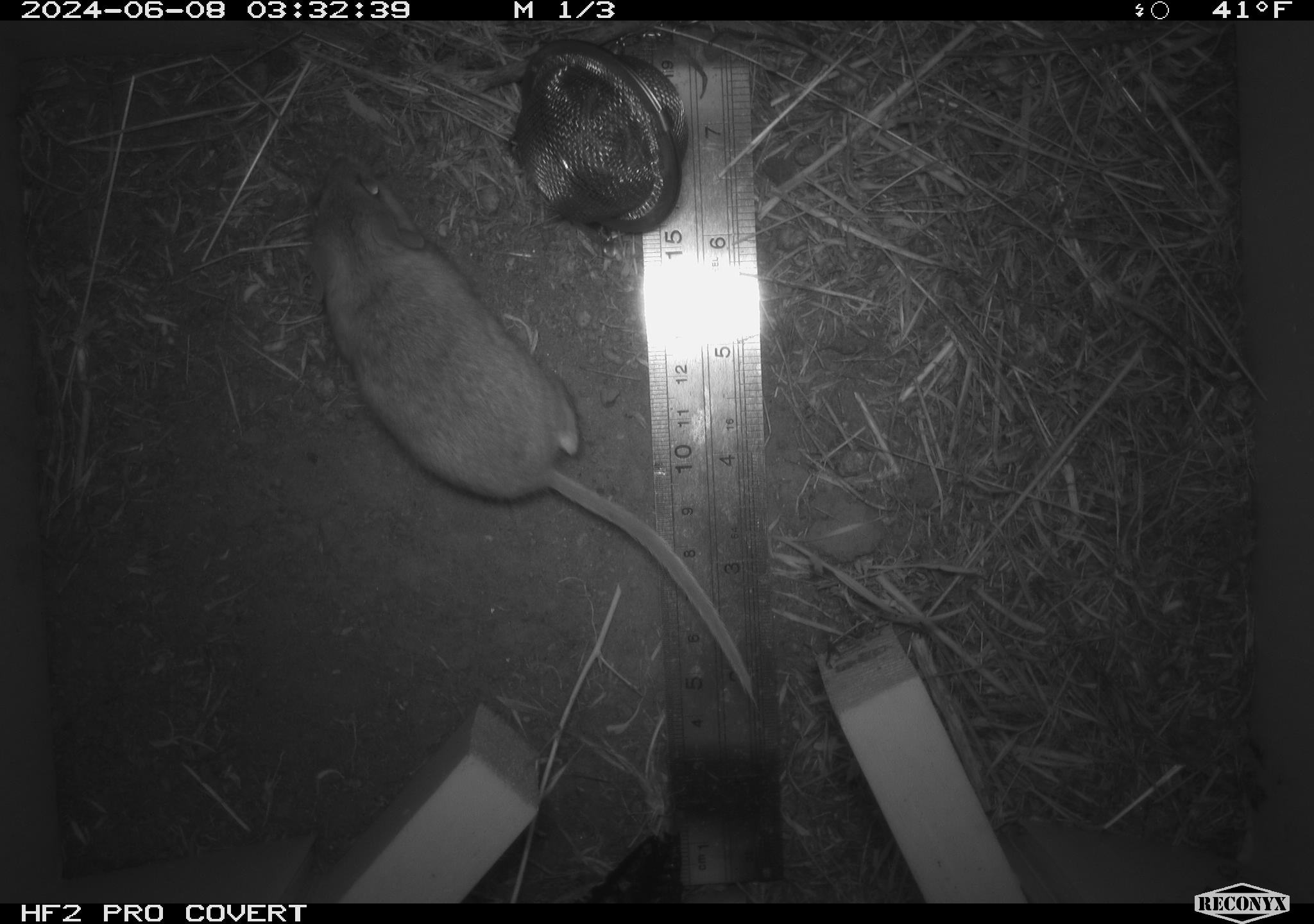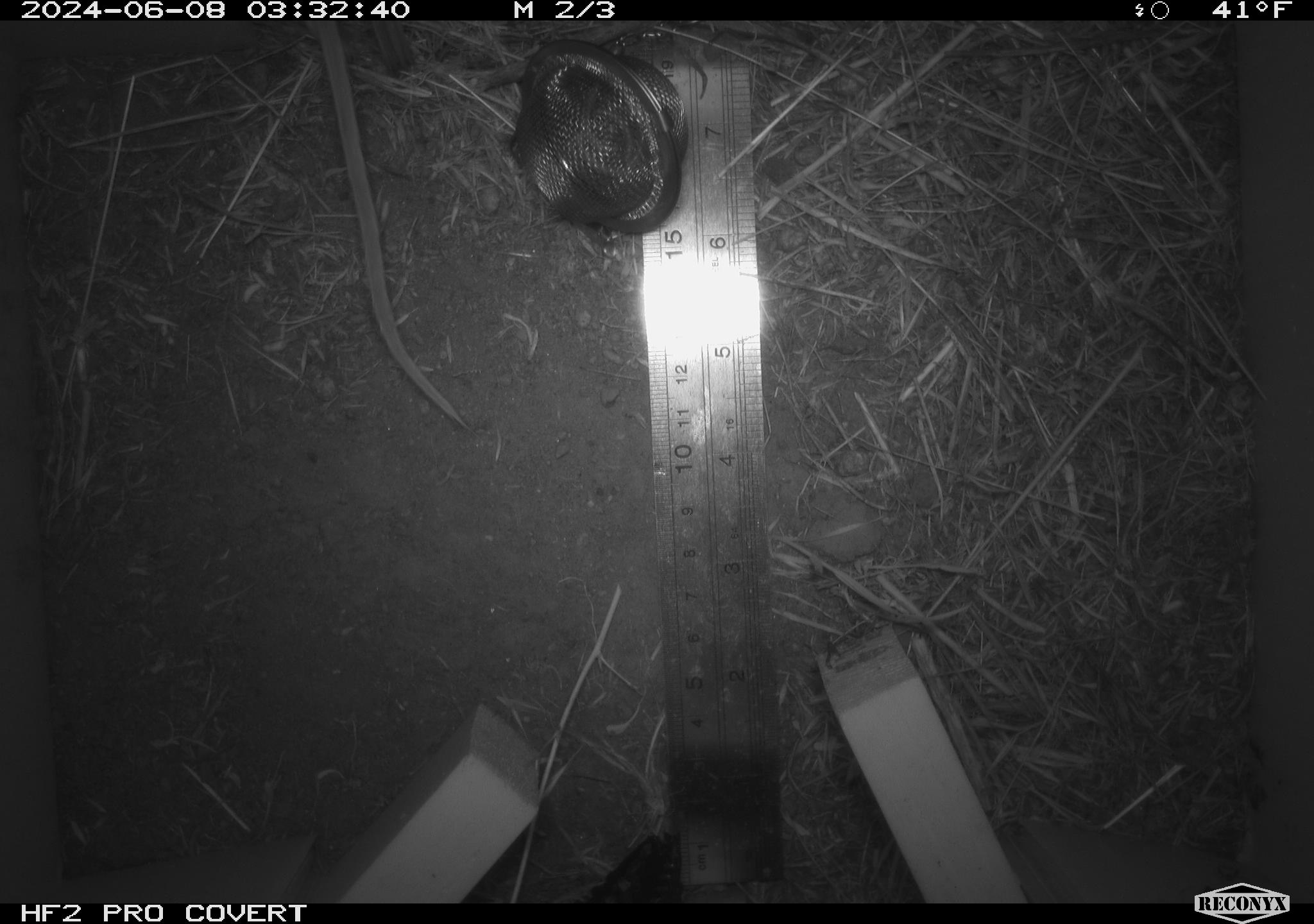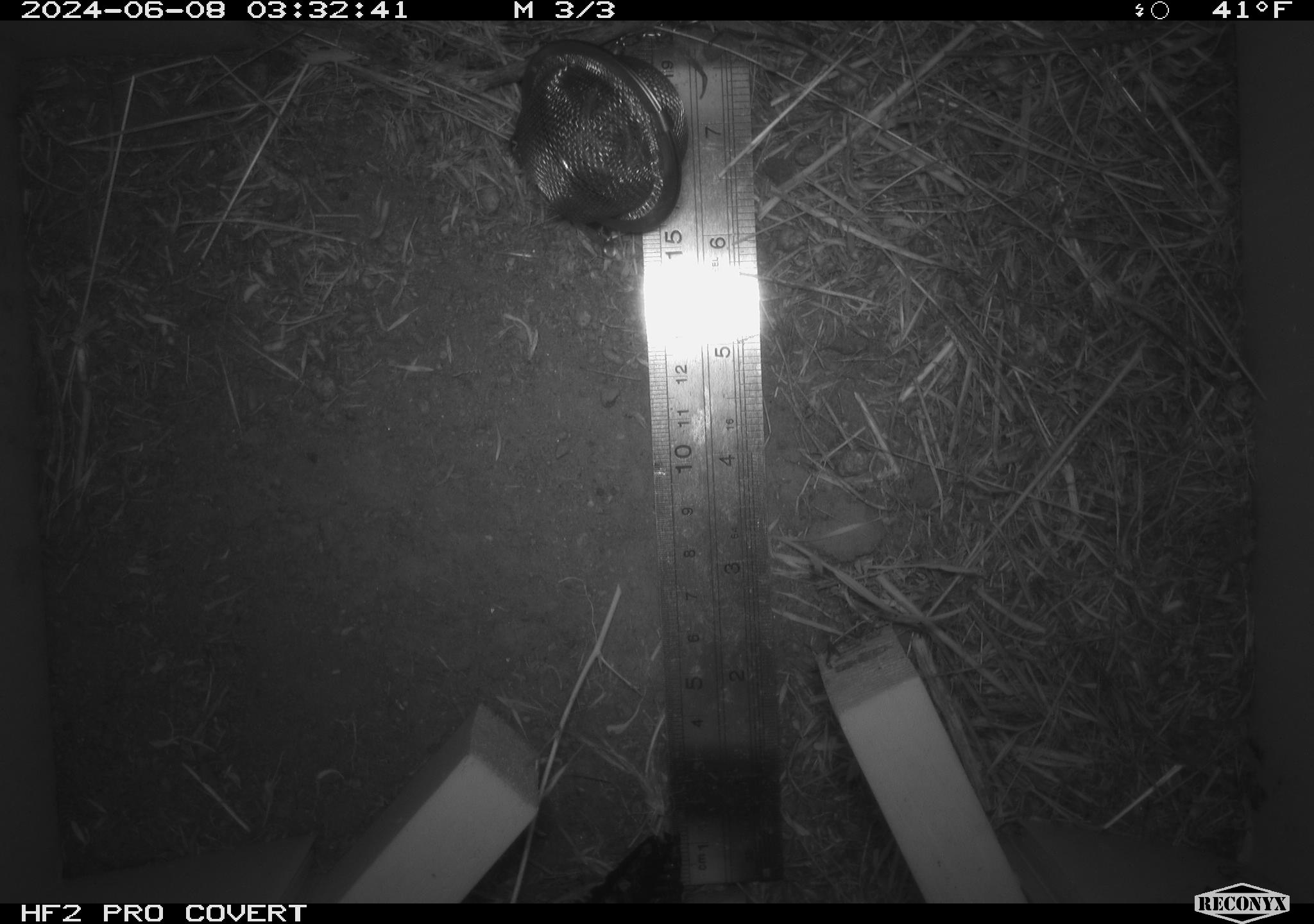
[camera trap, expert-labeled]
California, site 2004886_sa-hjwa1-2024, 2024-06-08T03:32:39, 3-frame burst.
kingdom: Animalia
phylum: Chordata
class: Mammalia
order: Rodentia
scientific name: Rodentia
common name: rodent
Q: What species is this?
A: Rodent (Rodentia).